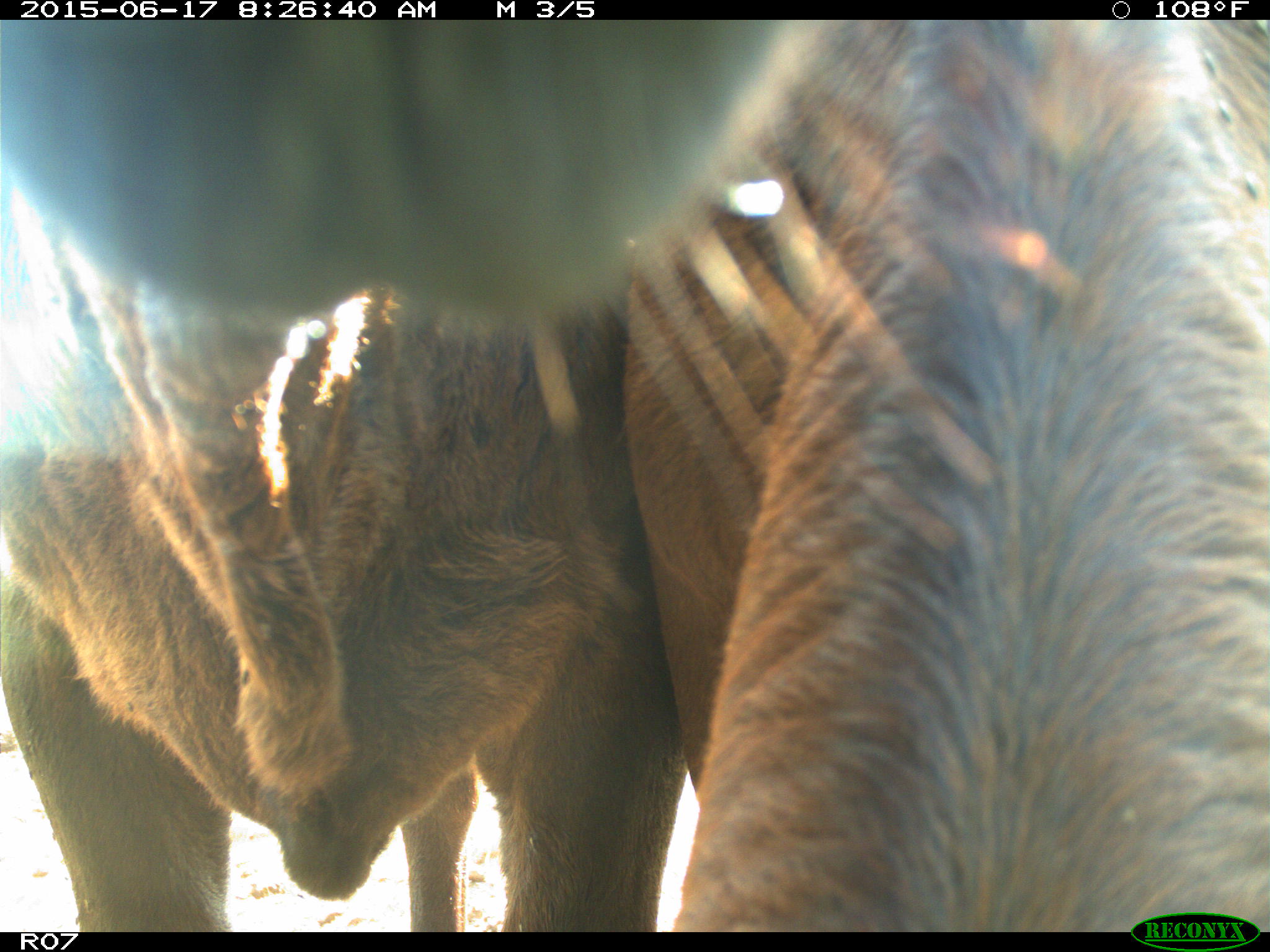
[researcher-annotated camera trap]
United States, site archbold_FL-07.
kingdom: Animalia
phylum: Chordata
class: Mammalia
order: Artiodactyla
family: Bovidae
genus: Bos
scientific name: Bos taurus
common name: domestic cow